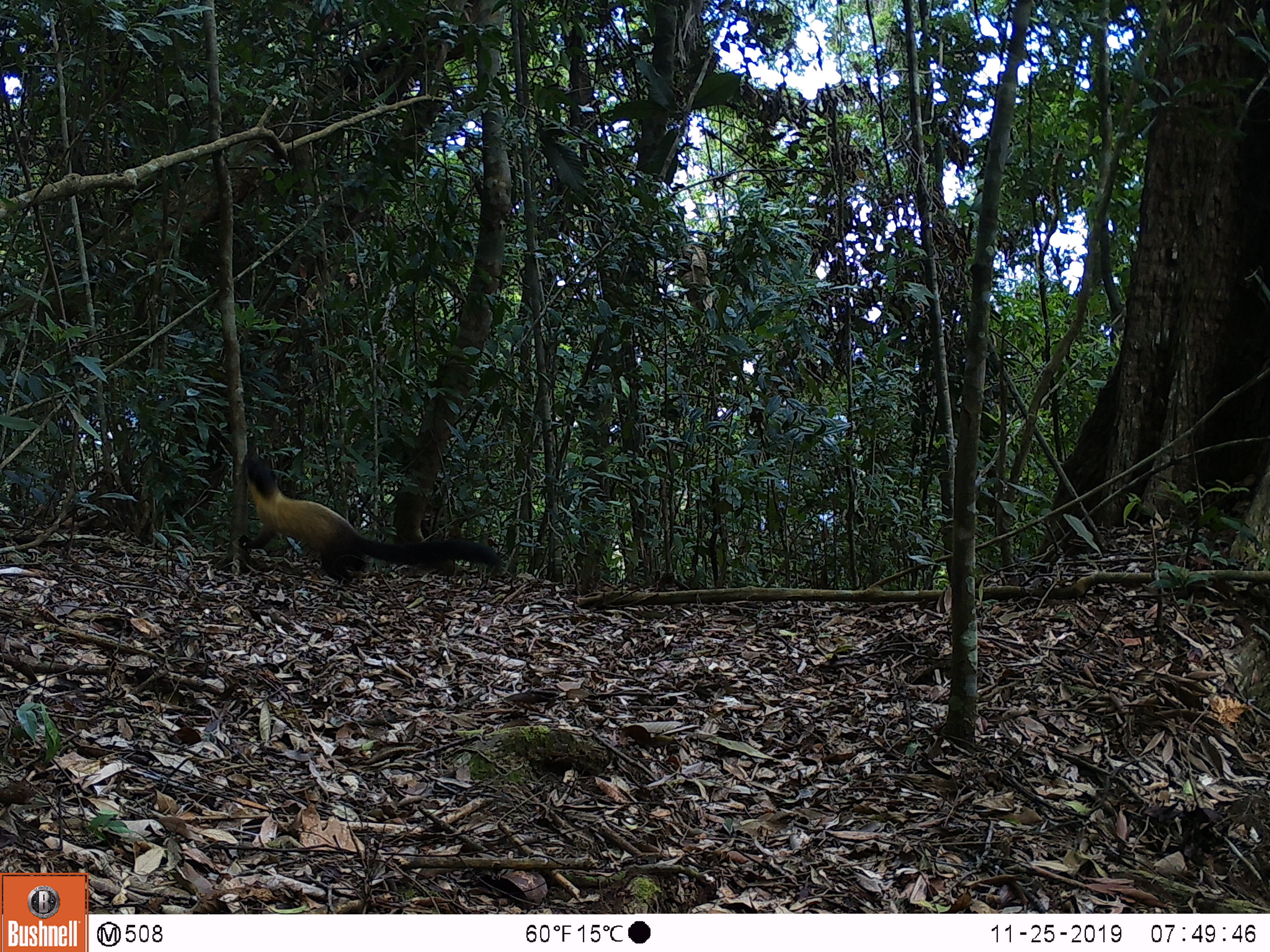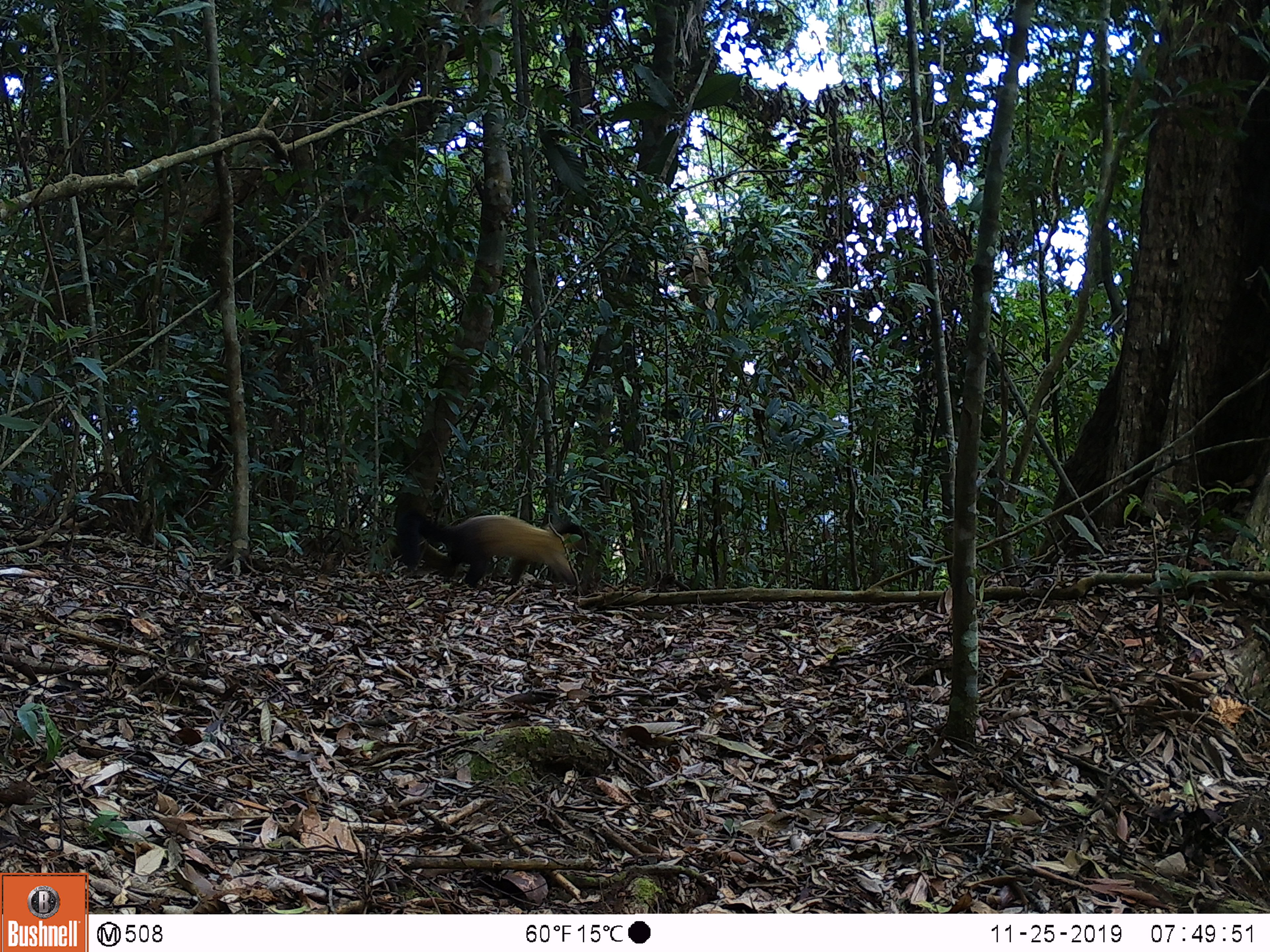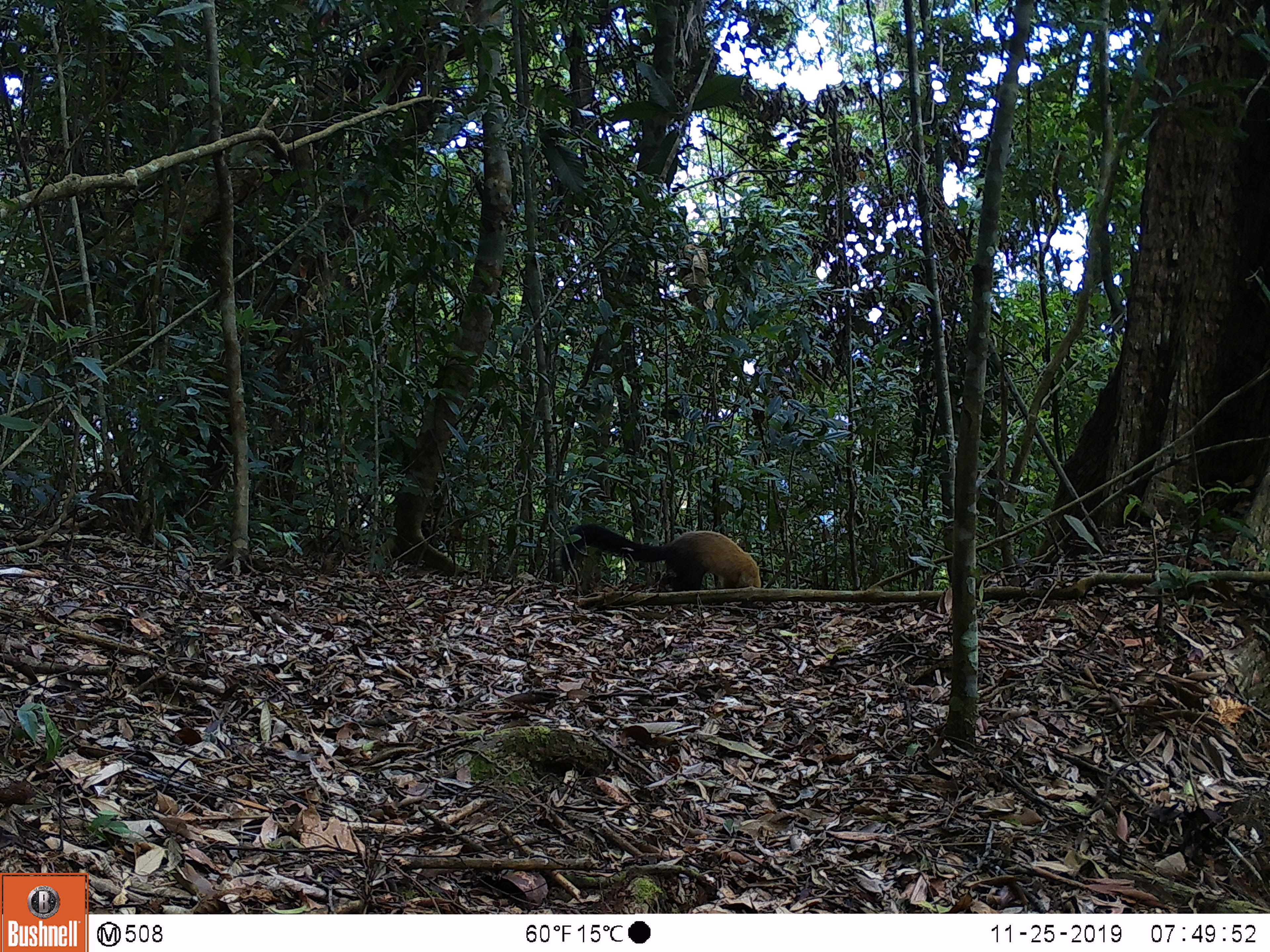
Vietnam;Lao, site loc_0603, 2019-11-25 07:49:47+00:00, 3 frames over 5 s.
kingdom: Animalia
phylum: Chordata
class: Mammalia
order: Carnivora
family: Mustelidae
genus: Martes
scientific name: Martes flavigula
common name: yellow-throated marten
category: yellow throated marten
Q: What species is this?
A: Yellow throated marten (yellow-throated marten) (Martes flavigula).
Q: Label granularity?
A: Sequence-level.